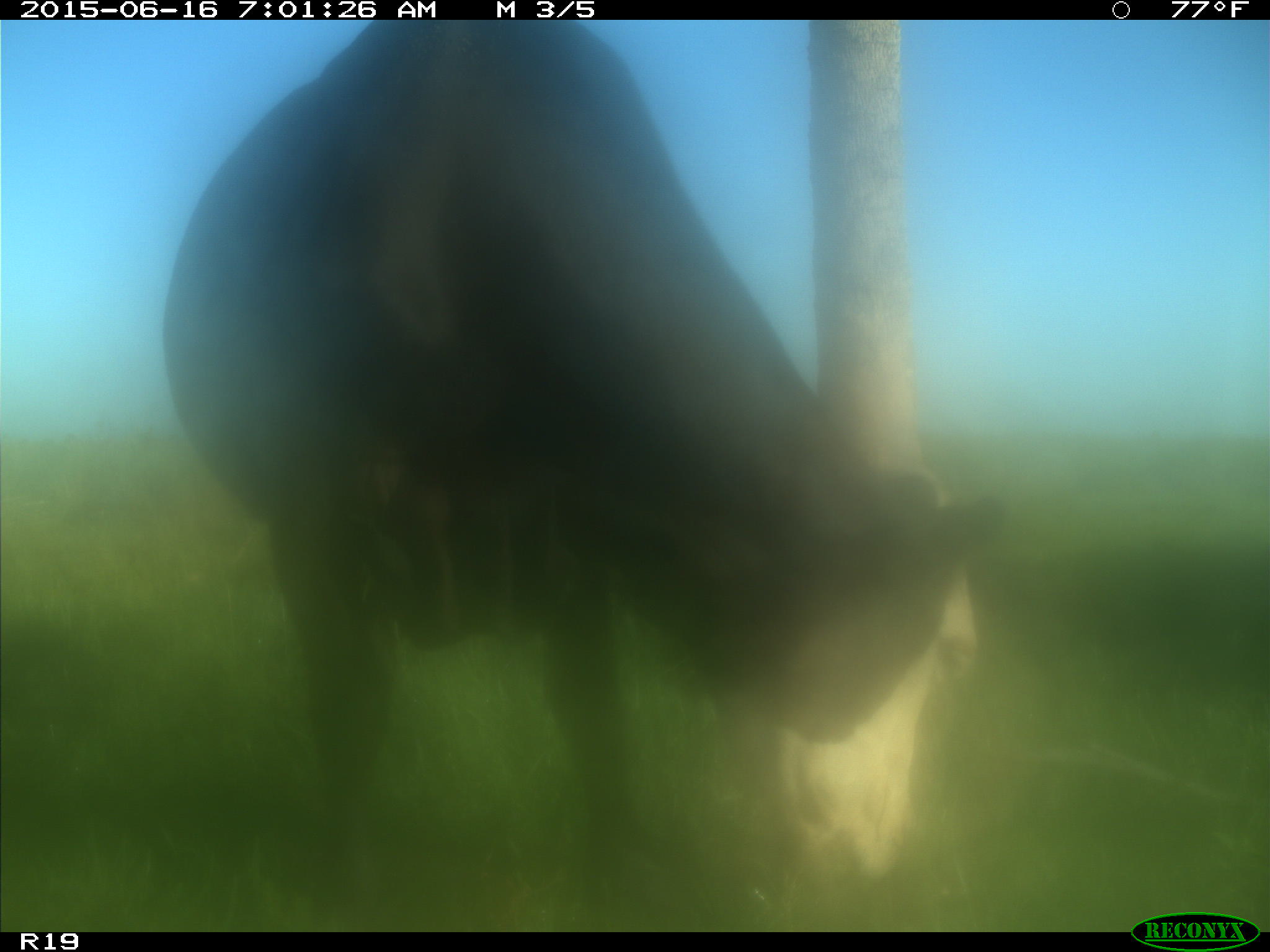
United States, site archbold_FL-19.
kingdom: Animalia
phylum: Chordata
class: Mammalia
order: Artiodactyla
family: Bovidae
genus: Bos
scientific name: Bos taurus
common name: domestic cow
Bos taurus (domestic cow).